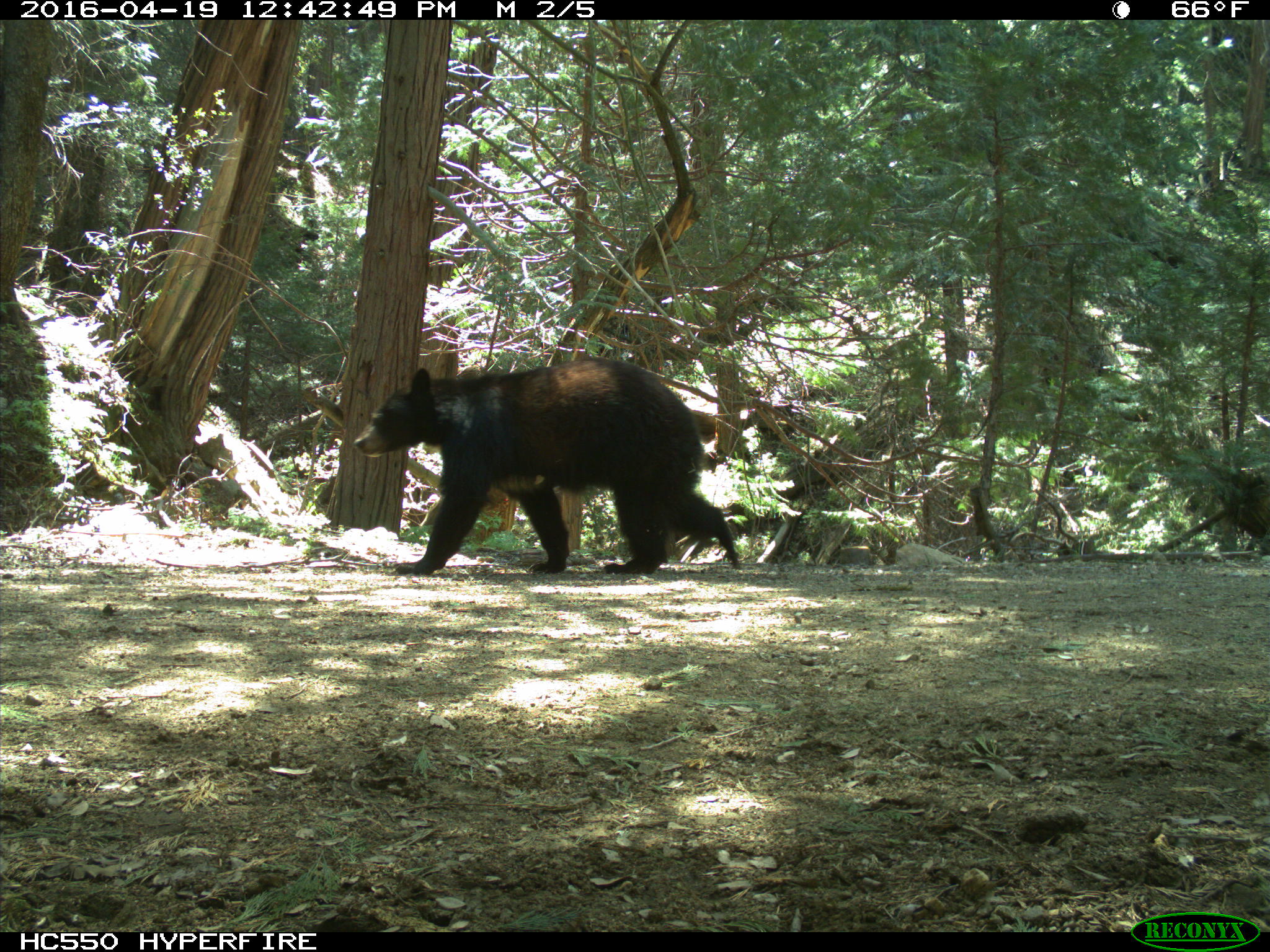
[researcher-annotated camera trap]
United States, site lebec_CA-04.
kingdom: Animalia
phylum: Chordata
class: Mammalia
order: Carnivora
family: Ursidae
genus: Ursus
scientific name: Ursus americanus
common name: american black bear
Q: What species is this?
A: Ursus americanus (american black bear).